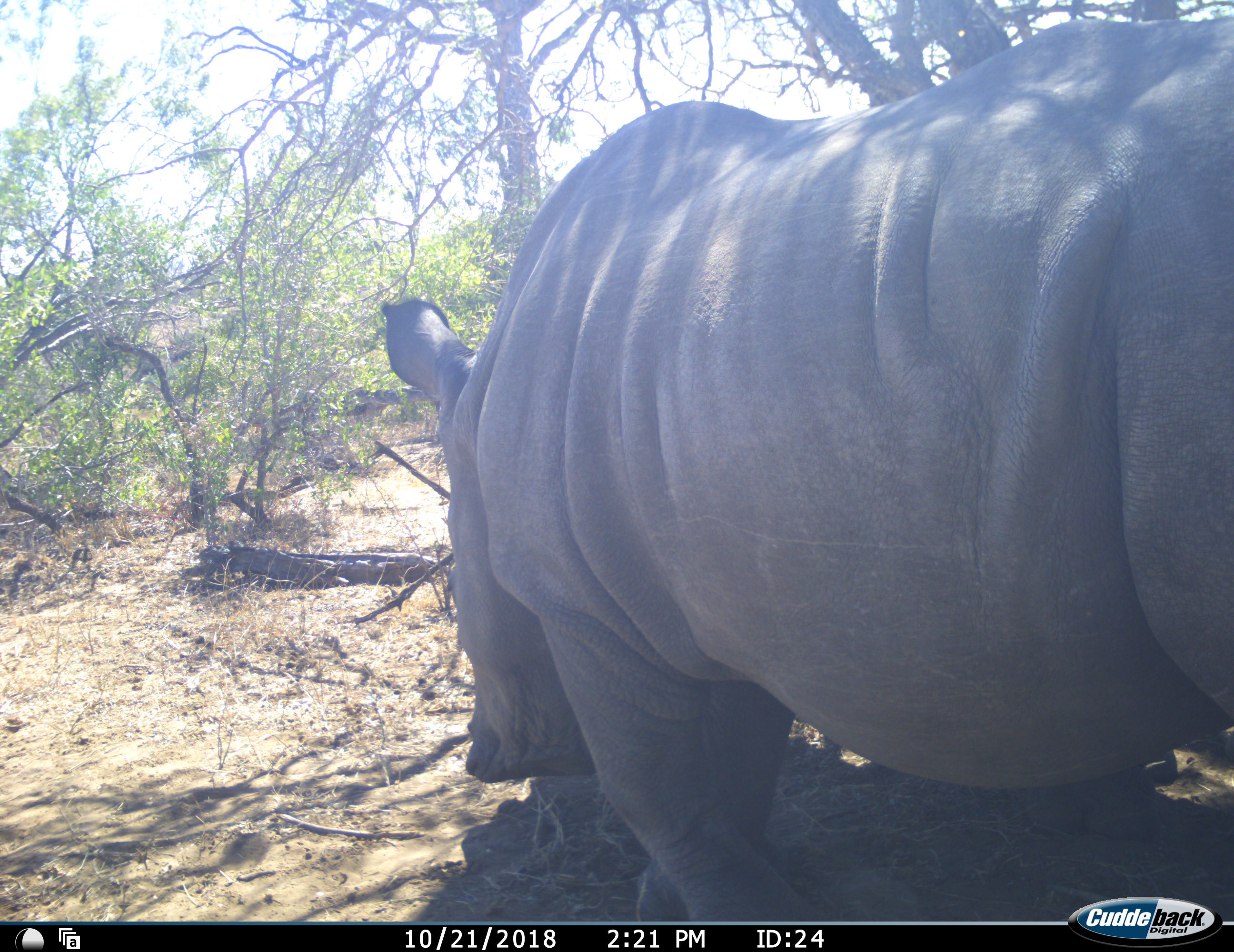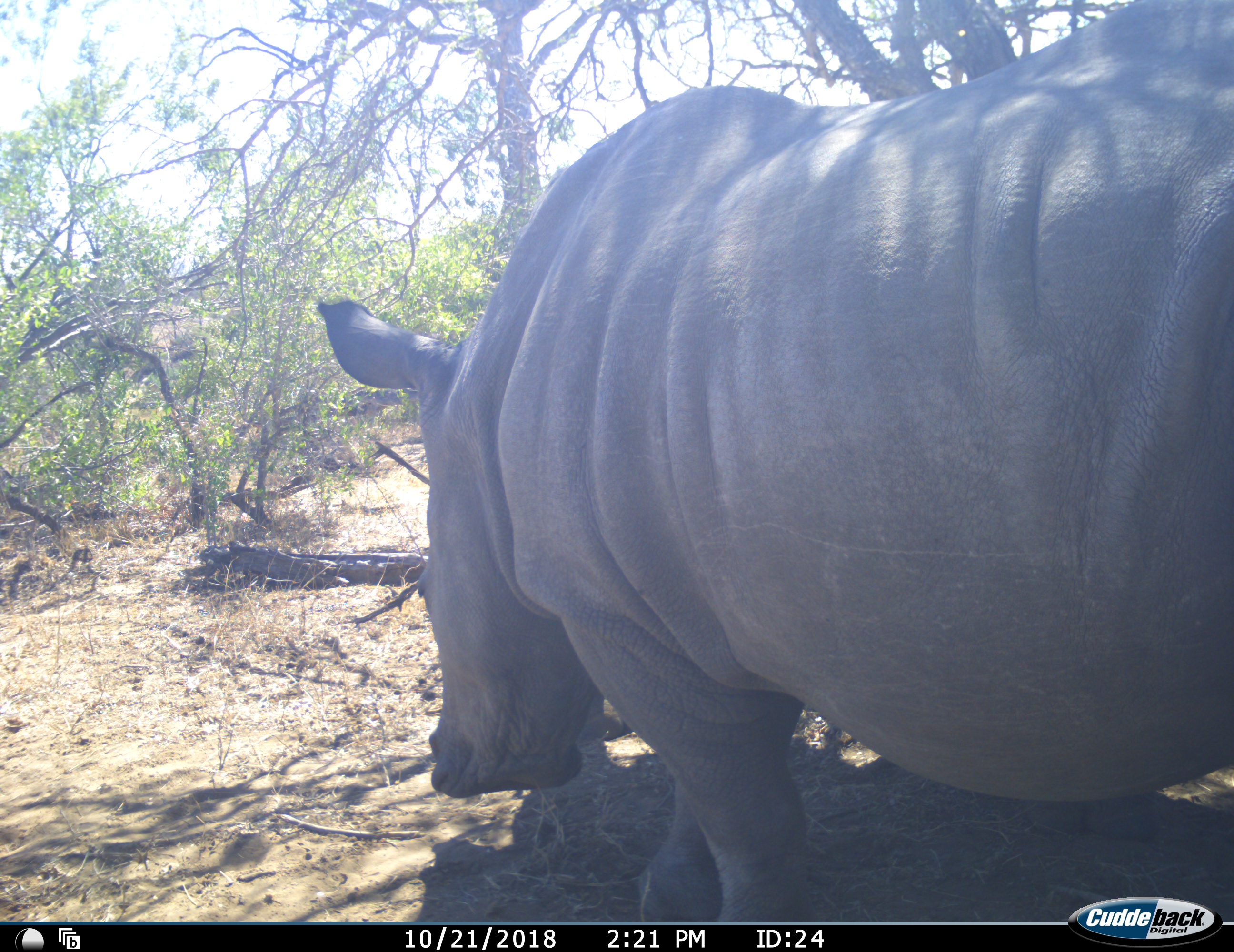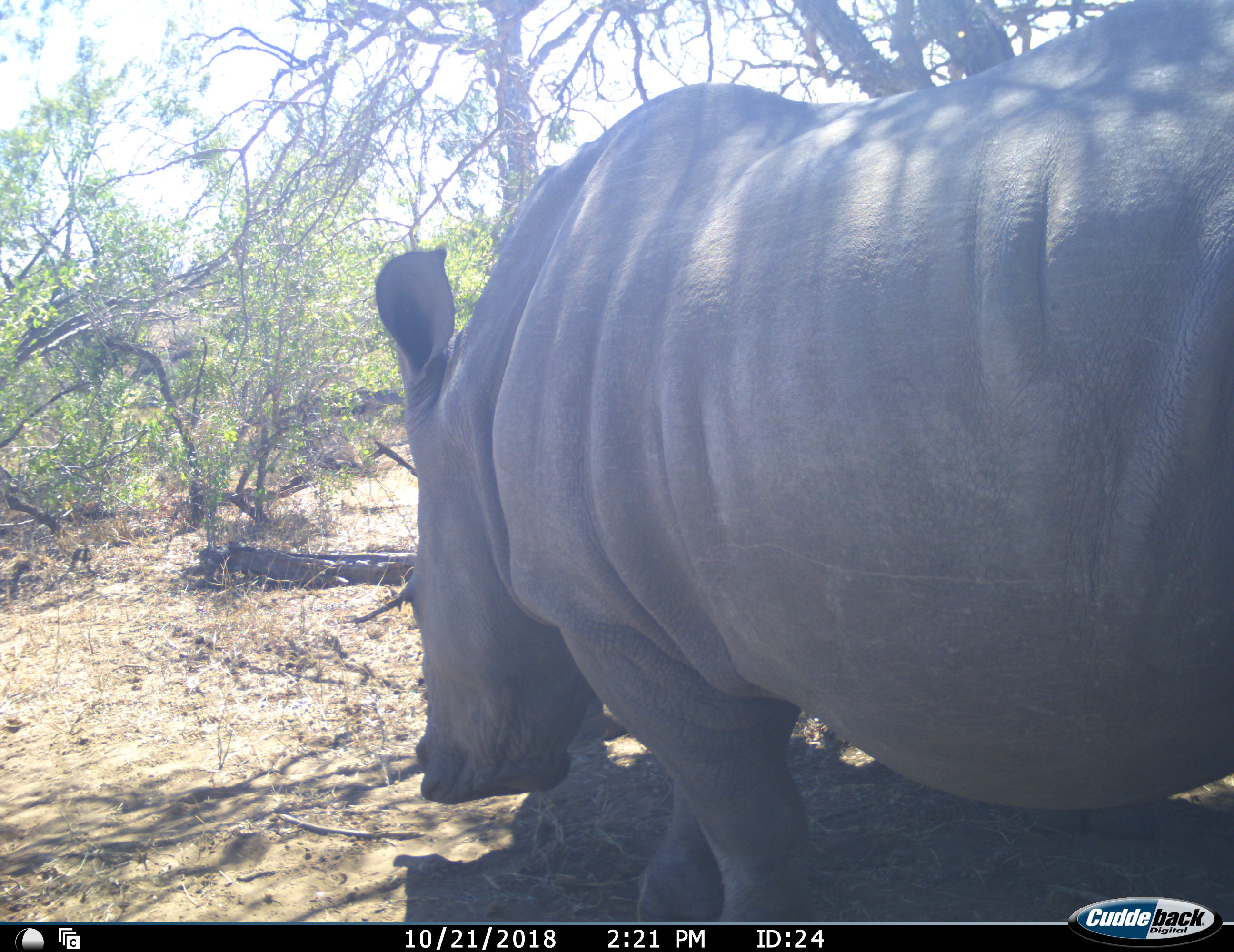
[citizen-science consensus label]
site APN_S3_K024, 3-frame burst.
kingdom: Animalia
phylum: Chordata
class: Mammalia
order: Perissodactyla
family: Rhinocerotidae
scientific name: Rhinocerotidae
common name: unknown rhinoceros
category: rhinocerosunknown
Rhinocerosunknown (unknown rhinoceros) (Rhinocerotidae), count 1. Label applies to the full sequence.